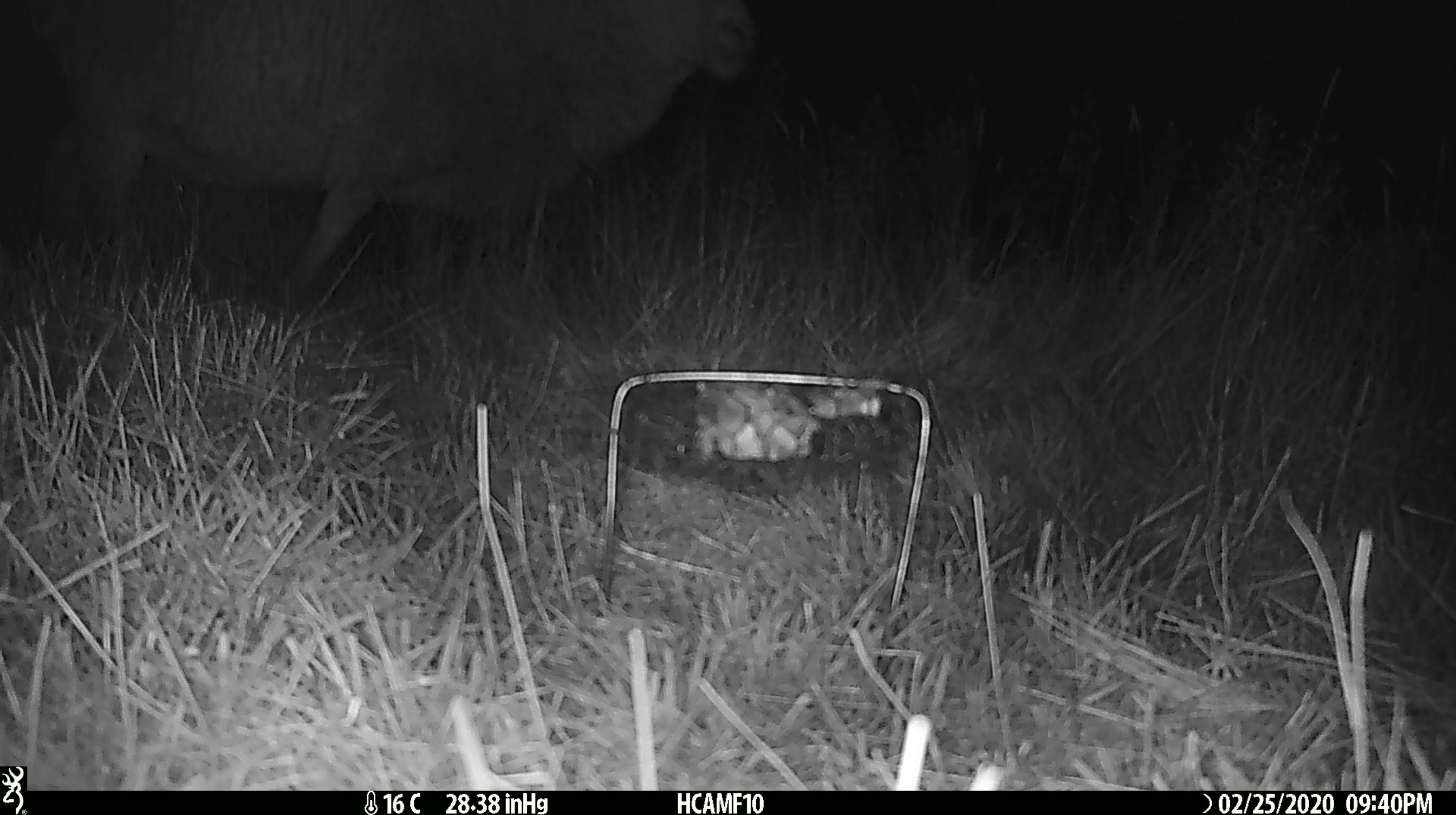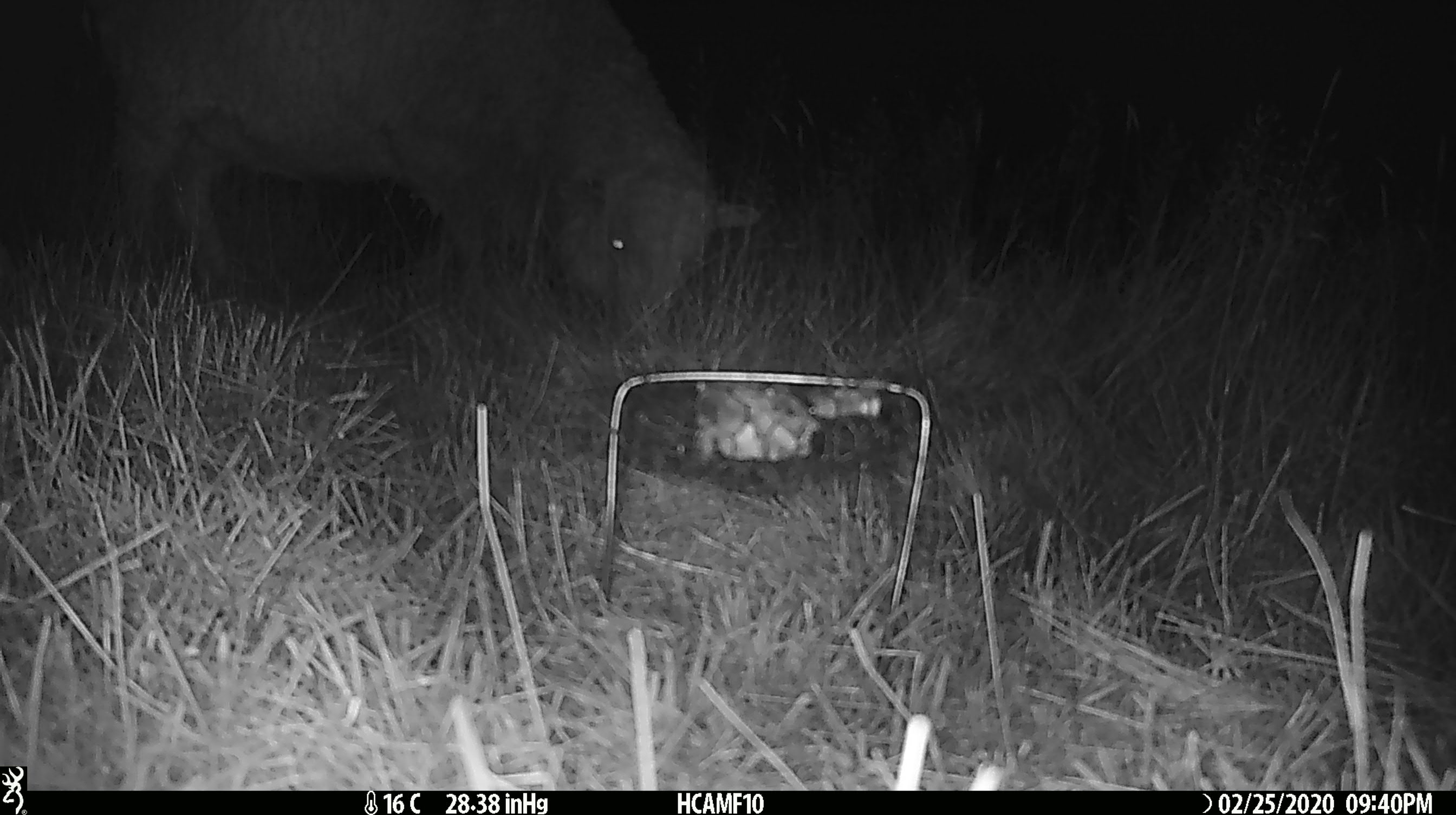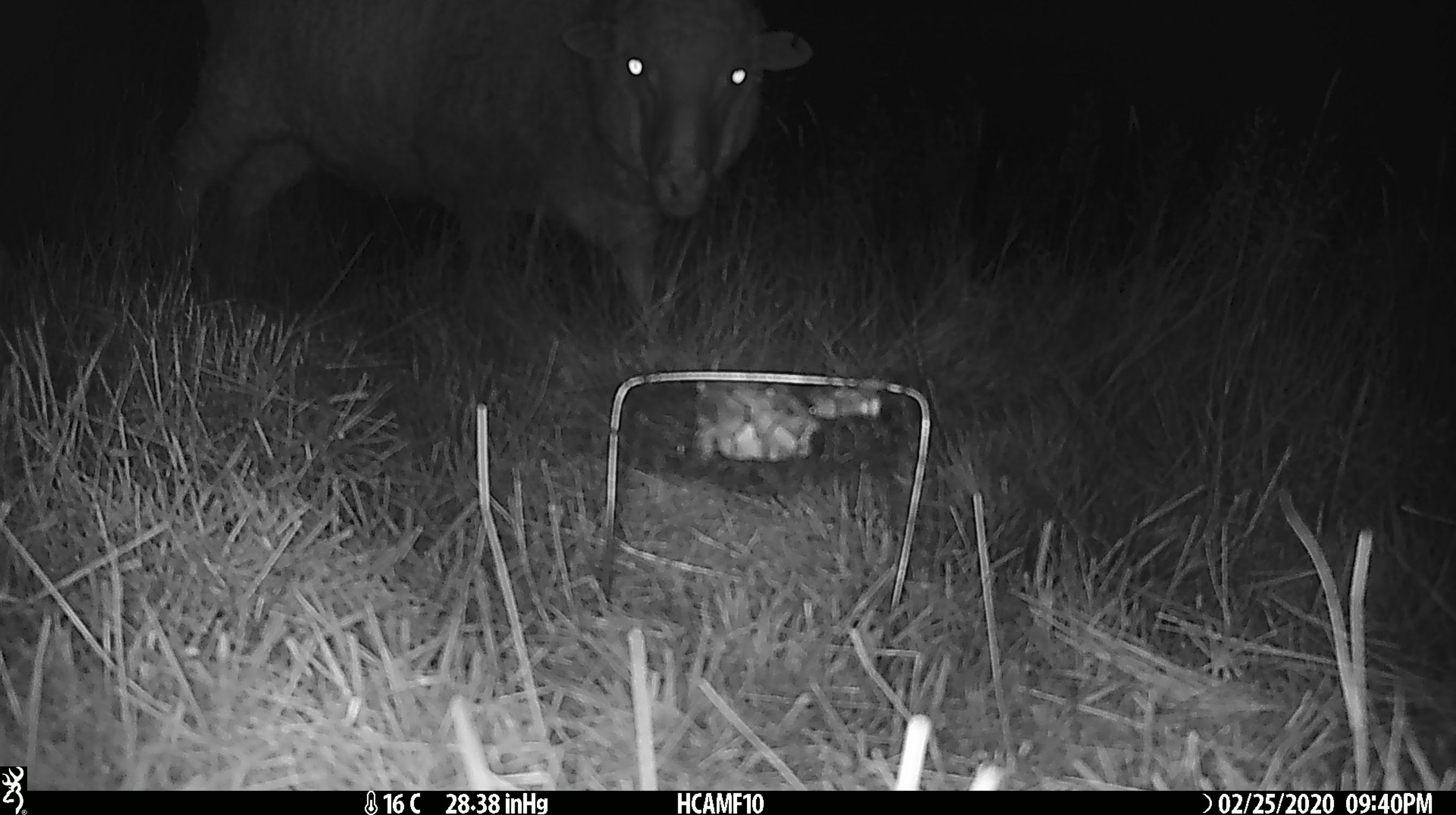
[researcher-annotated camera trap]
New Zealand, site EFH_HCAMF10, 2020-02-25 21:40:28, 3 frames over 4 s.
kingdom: Animalia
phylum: Chordata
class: Mammalia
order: Artiodactyla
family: Bovidae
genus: Ovis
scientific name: Ovis aries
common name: domestic sheep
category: sheep